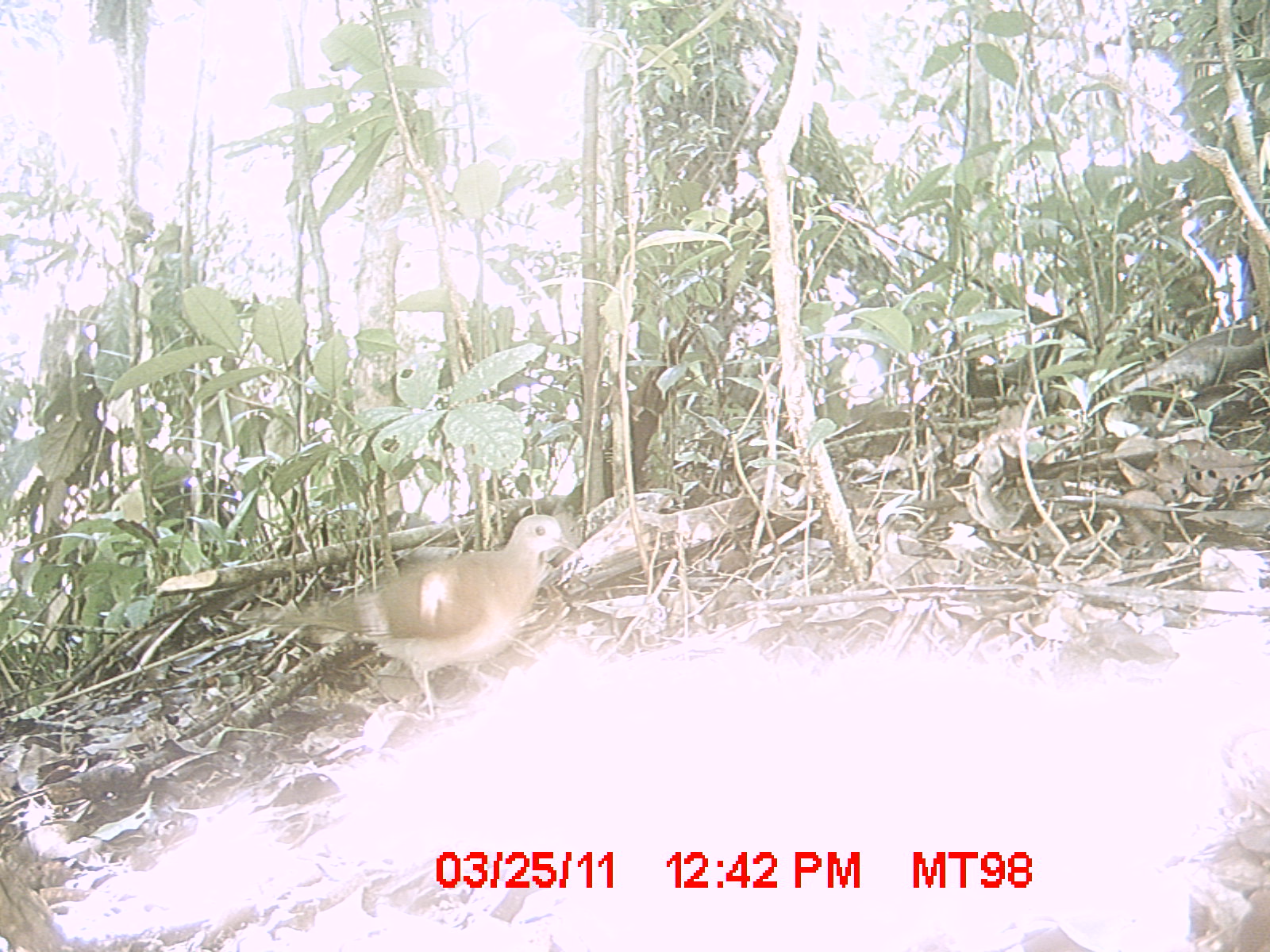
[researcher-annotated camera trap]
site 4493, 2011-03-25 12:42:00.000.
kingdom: Animalia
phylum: Chordata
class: Aves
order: Columbiformes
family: Columbidae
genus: Streptopelia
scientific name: Streptopelia picturata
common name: malagasy turtle dove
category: nesoenas picturata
Nesoenas picturata (malagasy turtle dove) (Streptopelia picturata), count 1.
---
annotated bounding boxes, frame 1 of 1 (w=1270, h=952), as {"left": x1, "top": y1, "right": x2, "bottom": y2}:
nesoenas picturata: {"left": 247, "top": 512, "right": 587, "bottom": 725}